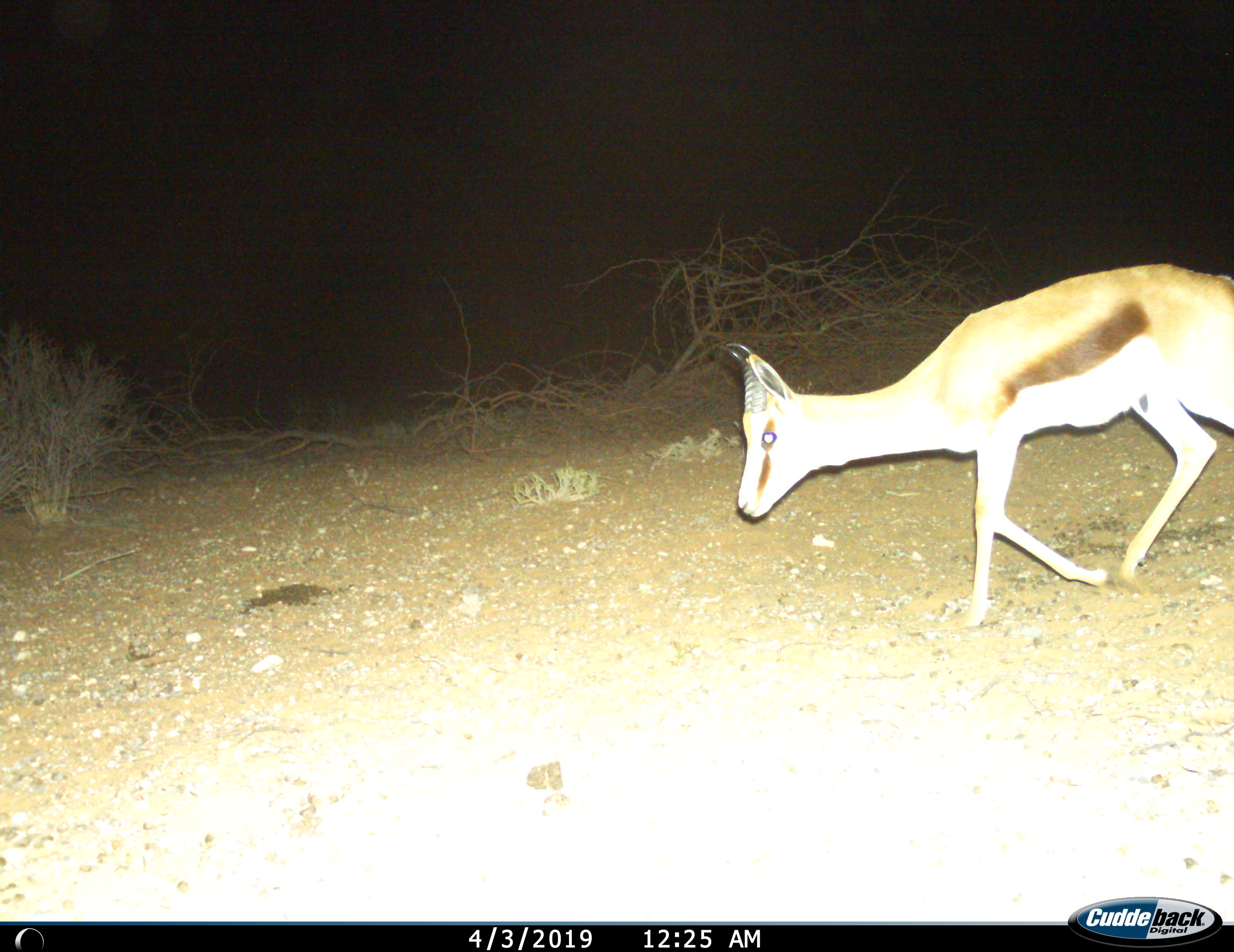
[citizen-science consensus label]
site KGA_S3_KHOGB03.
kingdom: Animalia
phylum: Chordata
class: Mammalia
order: Artiodactyla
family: Bovidae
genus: Antidorcas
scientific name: Antidorcas marsupialis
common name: springbok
Springbok (Antidorcas marsupialis), count 1. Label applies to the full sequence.